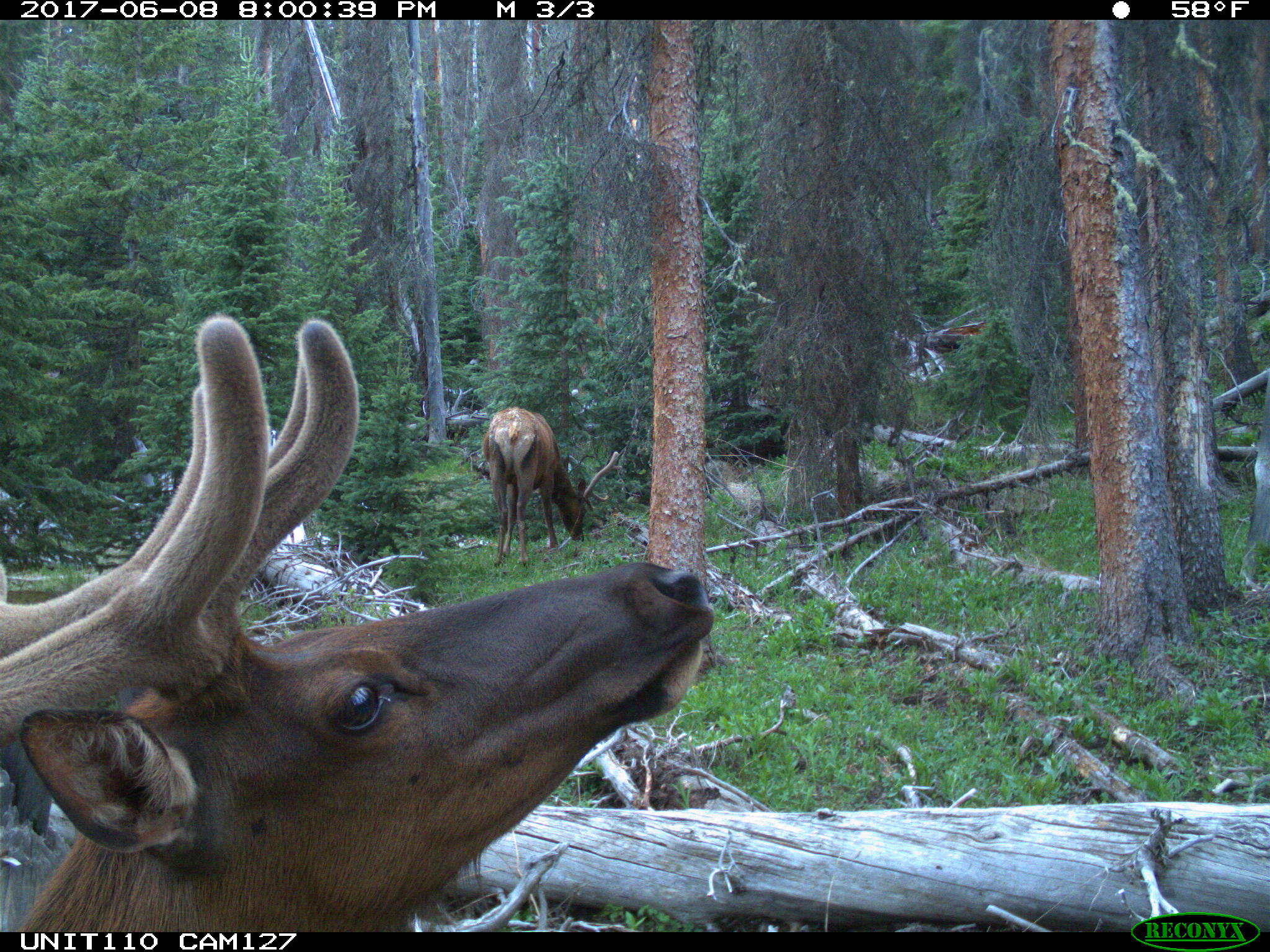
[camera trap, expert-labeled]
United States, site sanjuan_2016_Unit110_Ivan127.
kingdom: Animalia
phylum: Chordata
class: Mammalia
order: Artiodactyla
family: Cervidae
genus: Cervus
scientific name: Cervus elaphus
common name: red deer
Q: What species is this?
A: Cervus elaphus (red deer).